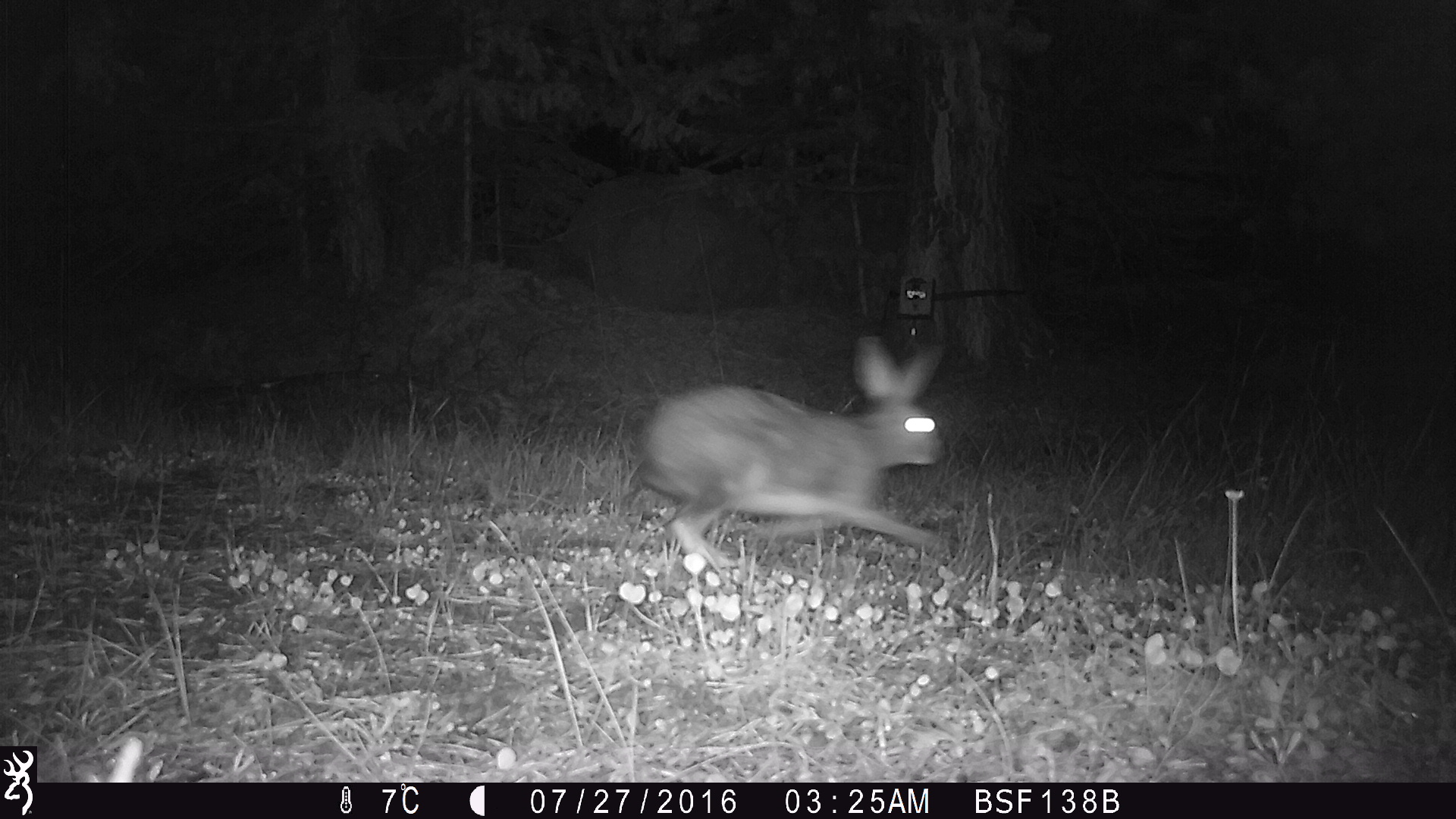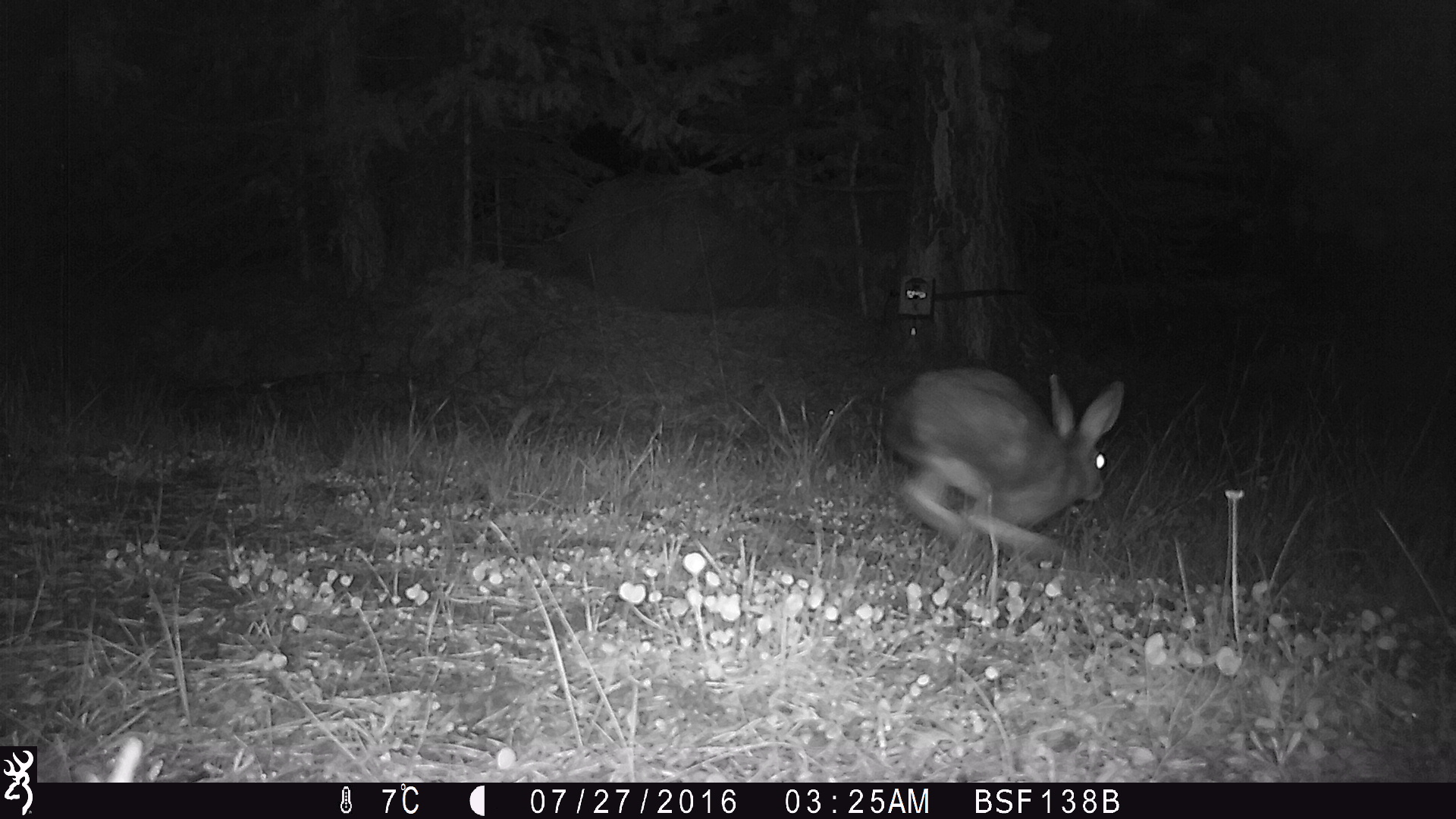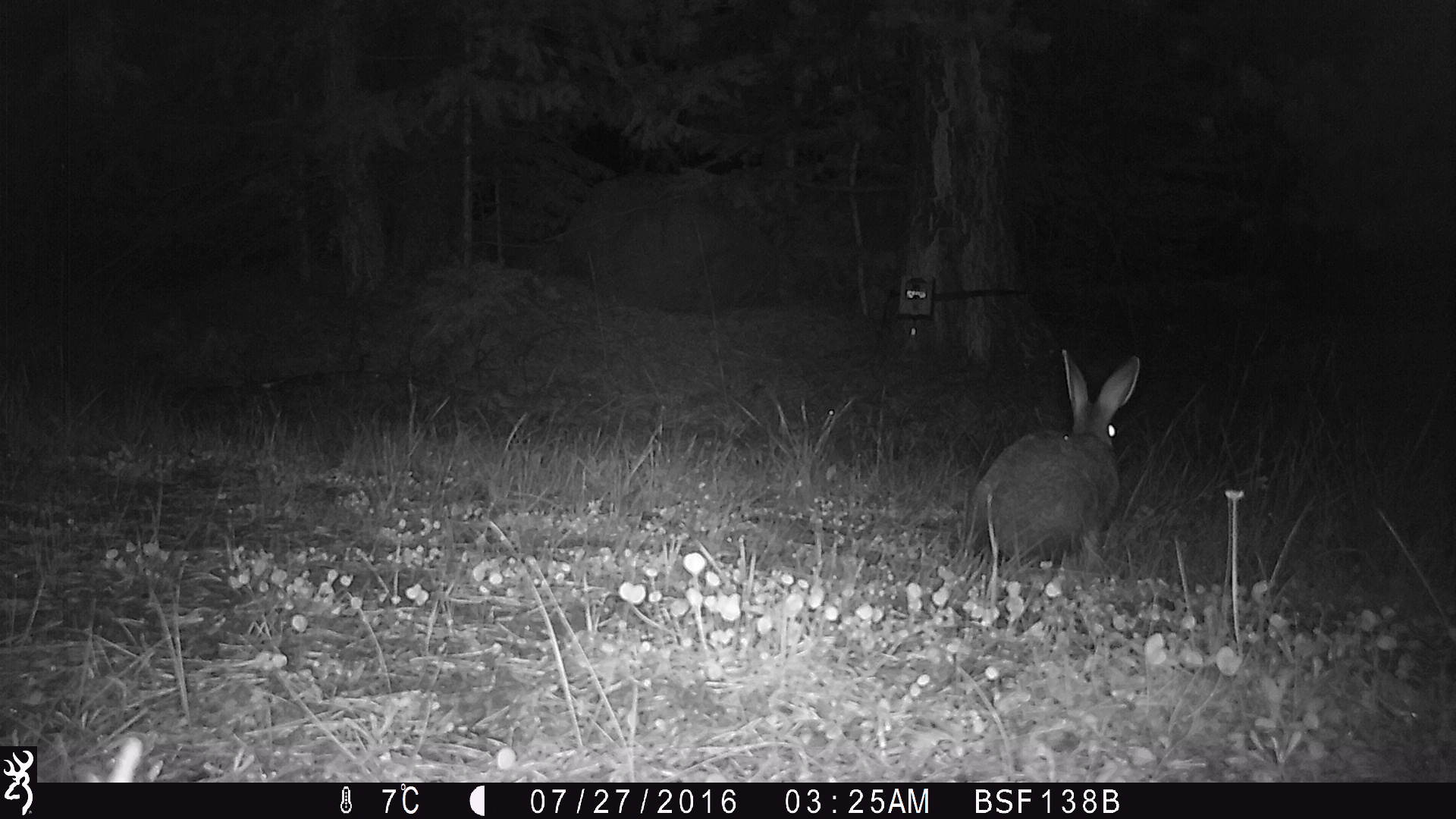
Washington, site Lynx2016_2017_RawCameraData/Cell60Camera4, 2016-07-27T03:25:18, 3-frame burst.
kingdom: Animalia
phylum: Chordata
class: Mammalia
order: Lagomorpha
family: Leporidae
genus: Lepus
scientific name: Lepus americanus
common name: snowshoe hare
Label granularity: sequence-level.